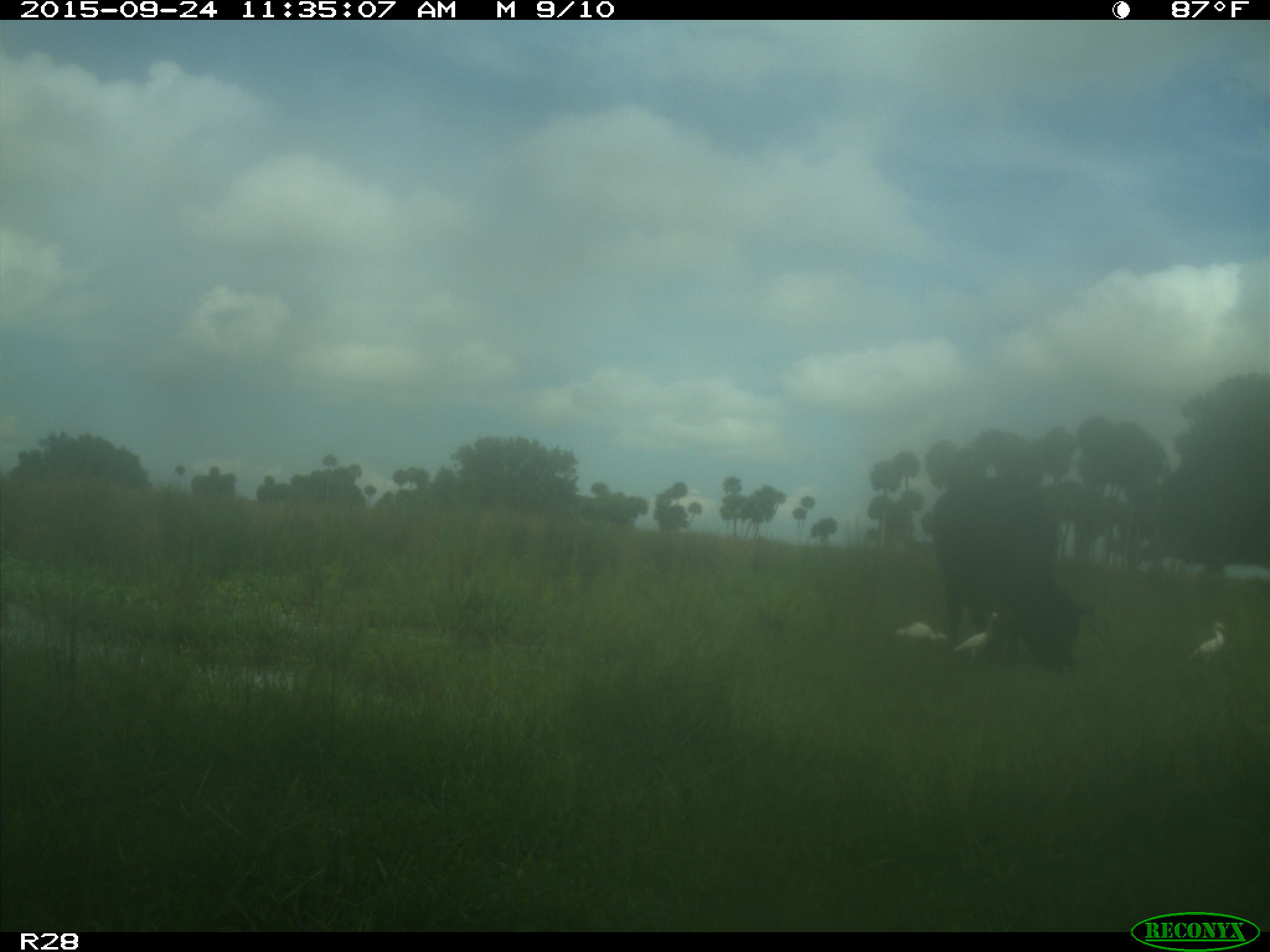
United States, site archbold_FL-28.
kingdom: Animalia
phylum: Chordata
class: Mammalia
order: Artiodactyla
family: Bovidae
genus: Bos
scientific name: Bos taurus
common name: domestic cow